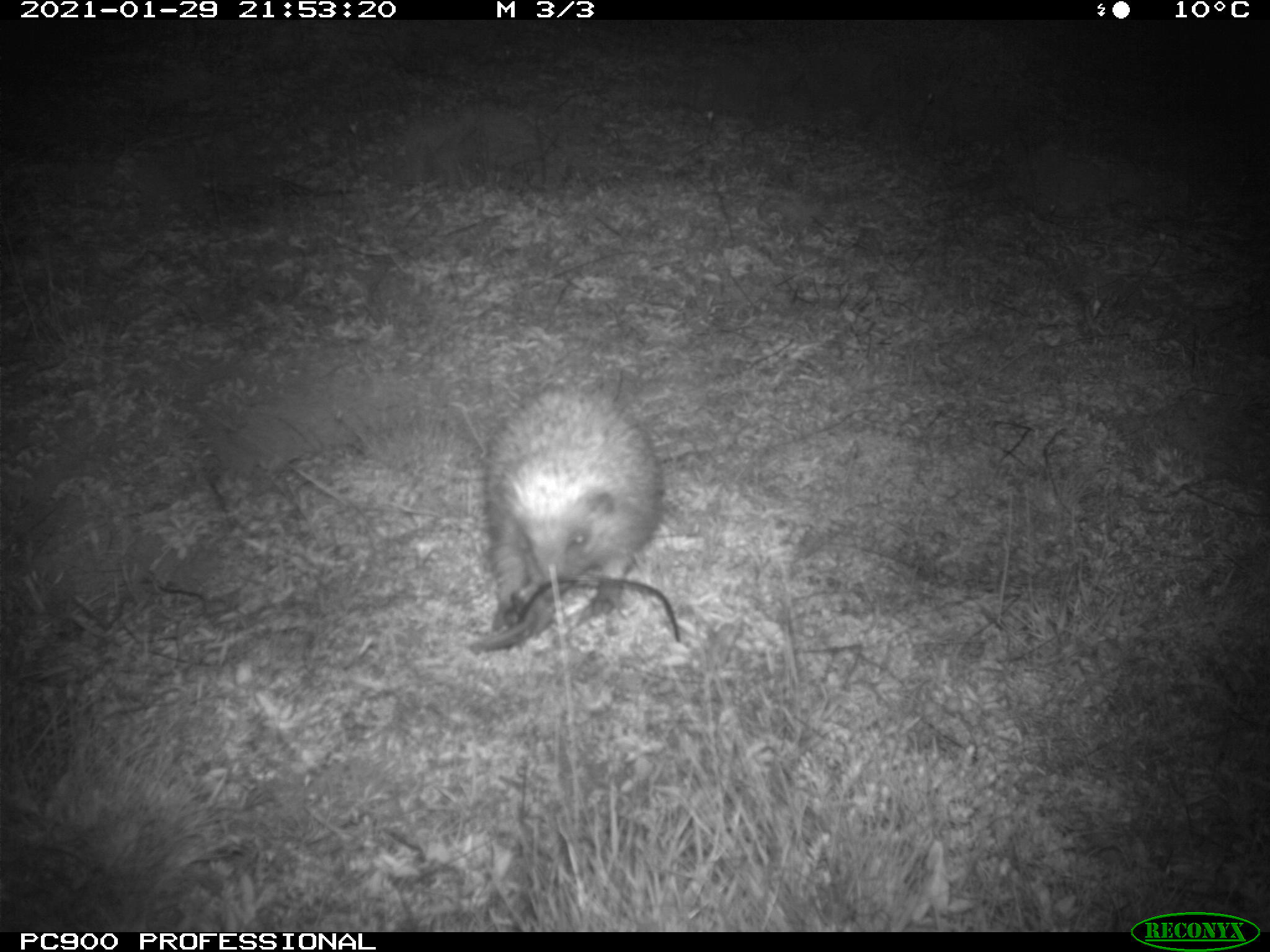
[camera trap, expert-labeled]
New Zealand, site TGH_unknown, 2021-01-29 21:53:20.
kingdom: Animalia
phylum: Chordata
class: Mammalia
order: Eulipotyphla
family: Erinaceidae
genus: Erinaceus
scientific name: Erinaceus europaeus europaeus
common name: european hedgehog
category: hedgehog